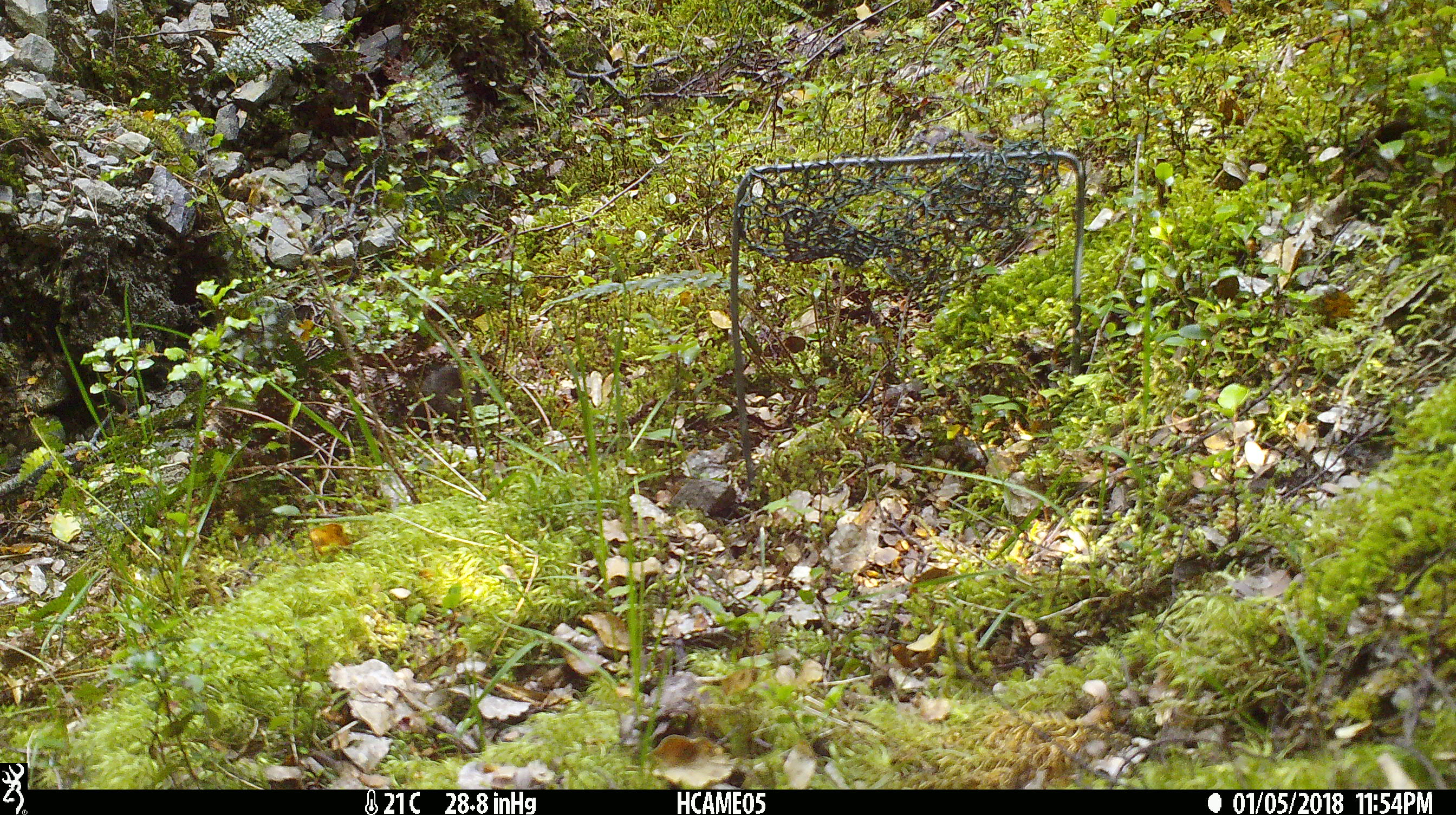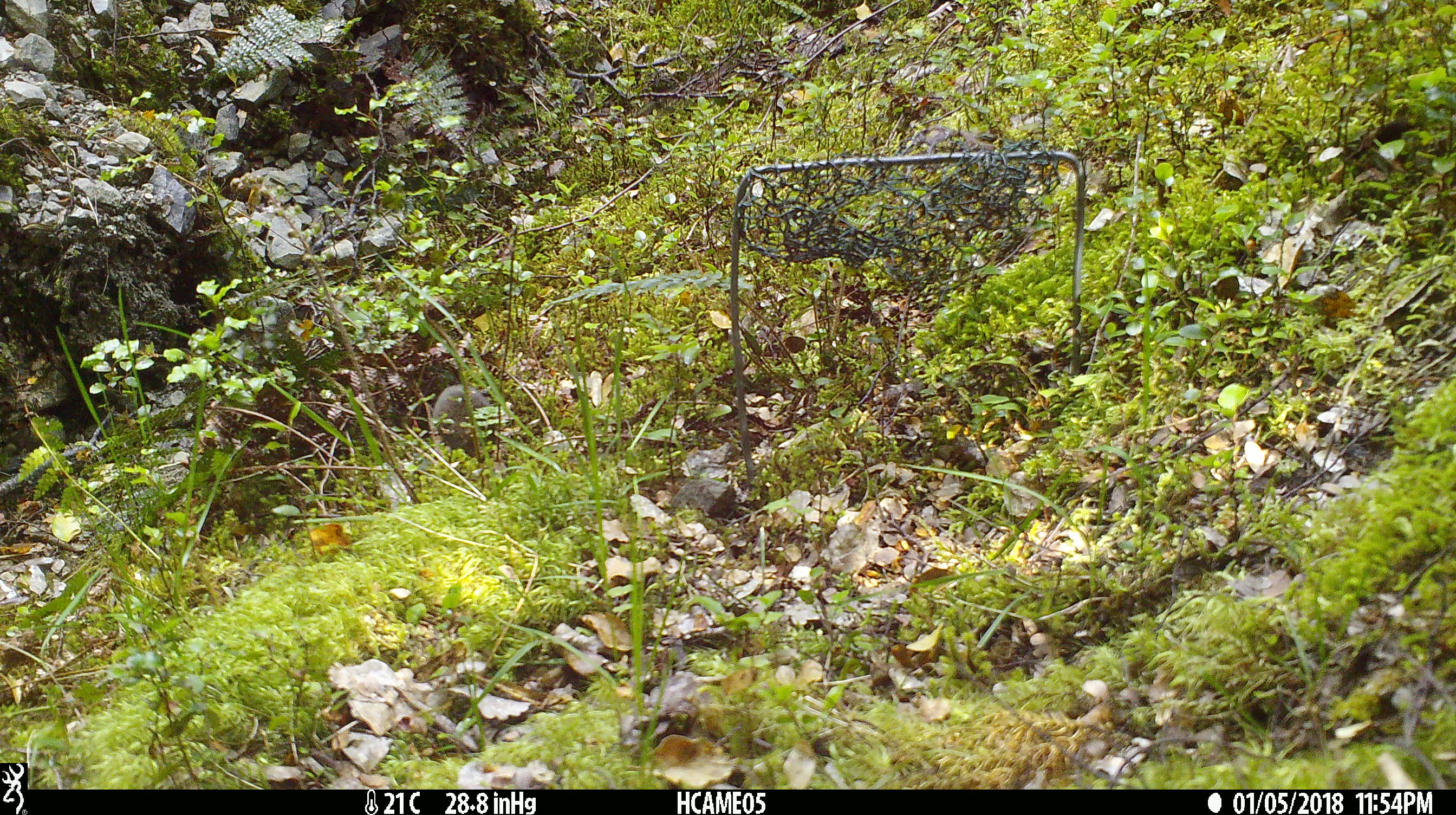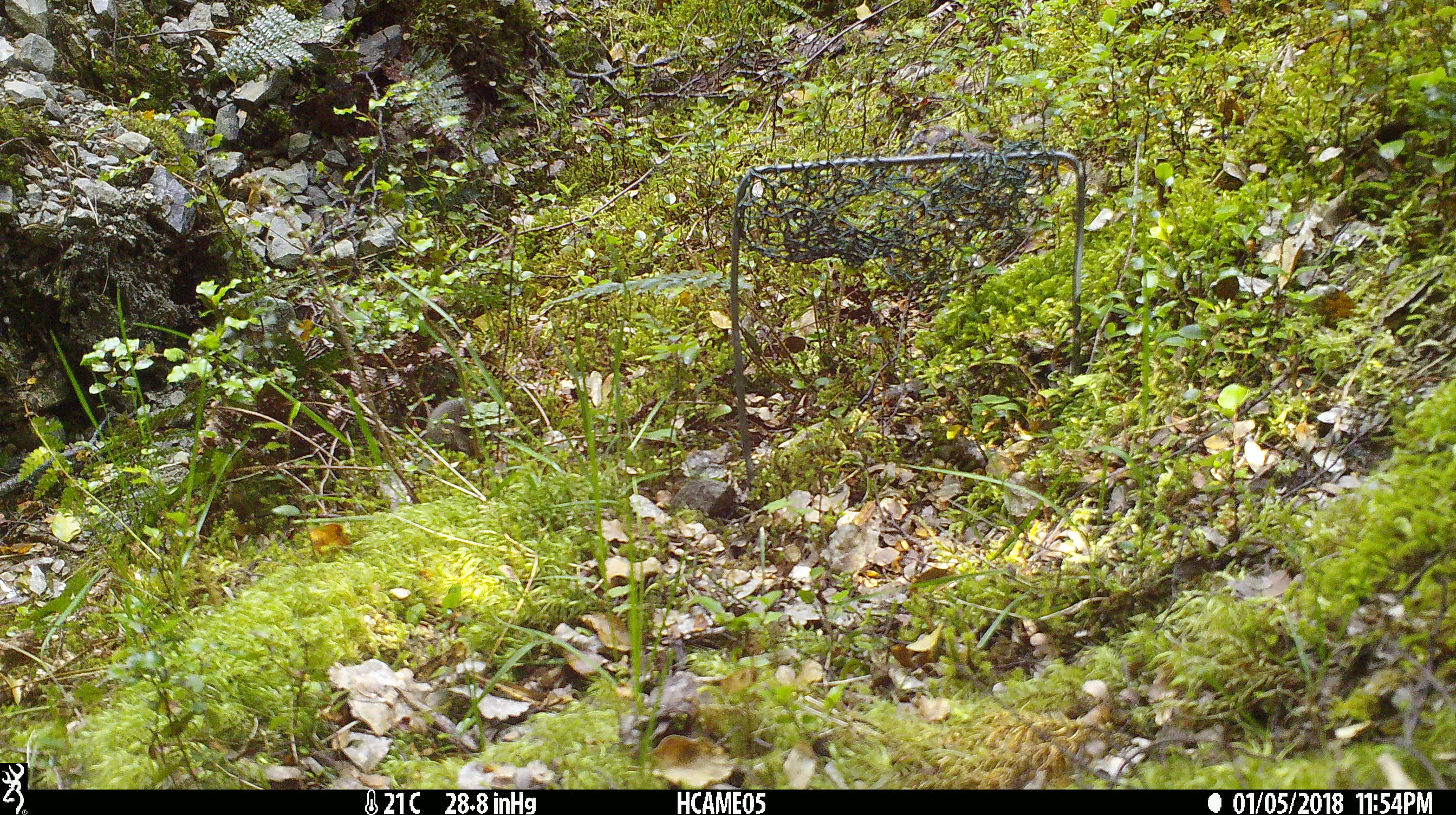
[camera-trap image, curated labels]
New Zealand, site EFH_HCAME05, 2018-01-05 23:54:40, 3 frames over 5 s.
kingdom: Animalia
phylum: Chordata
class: Mammalia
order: Rodentia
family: Muridae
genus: Mus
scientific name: Mus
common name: mouse